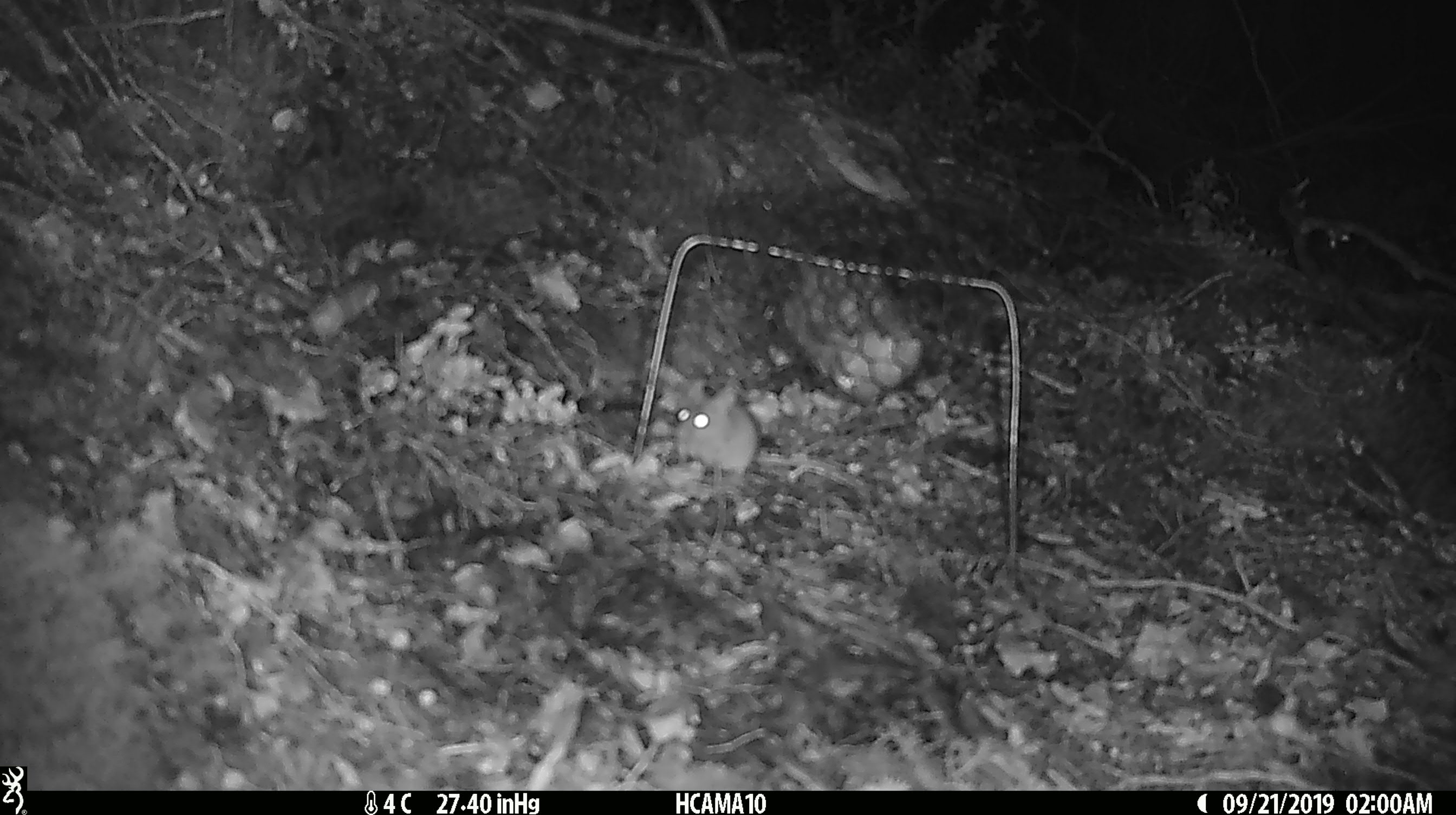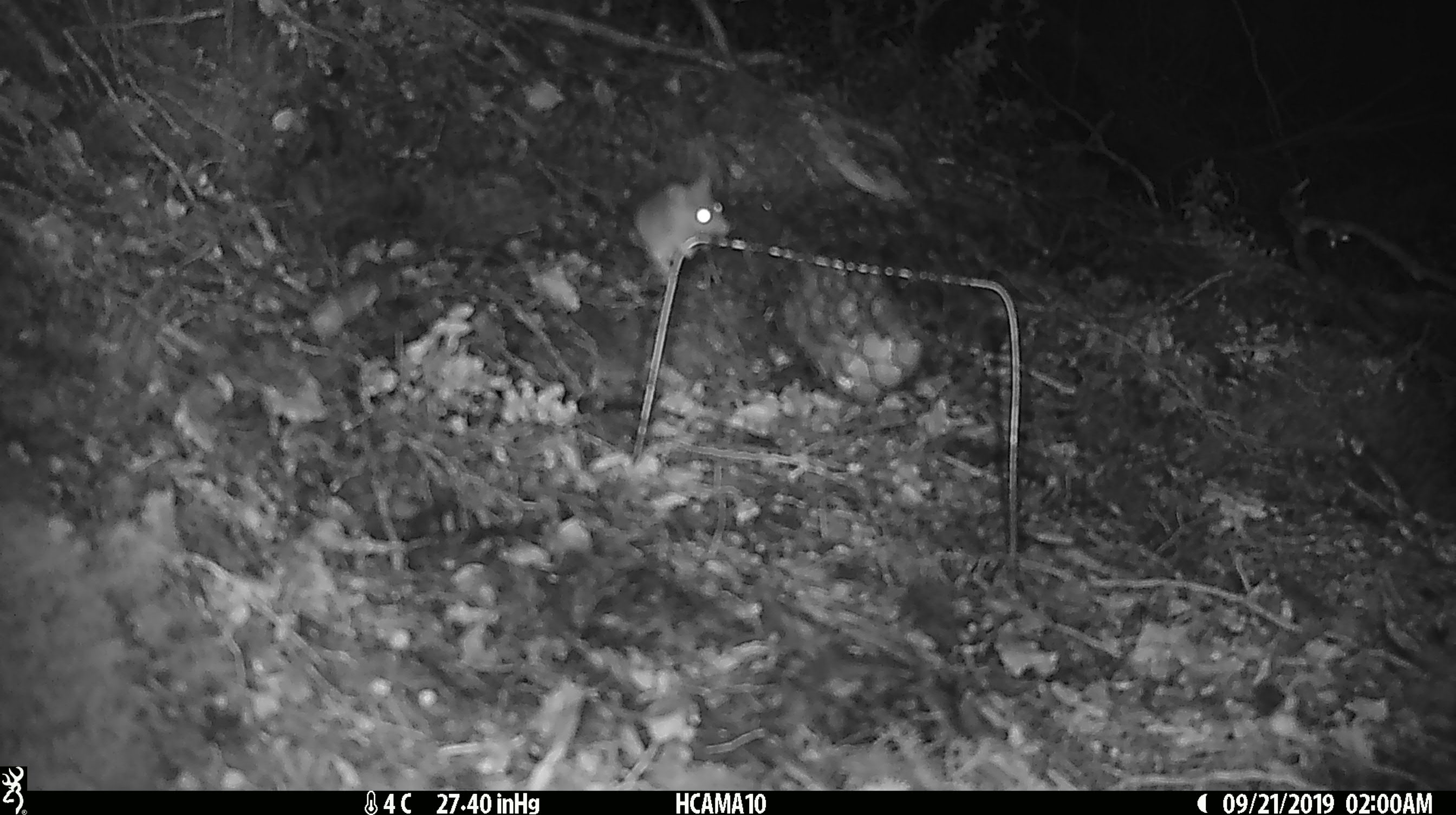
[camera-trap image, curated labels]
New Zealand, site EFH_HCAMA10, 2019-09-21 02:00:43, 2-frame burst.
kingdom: Animalia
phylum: Chordata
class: Mammalia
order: Rodentia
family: Muridae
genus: Mus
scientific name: Mus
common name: mouse